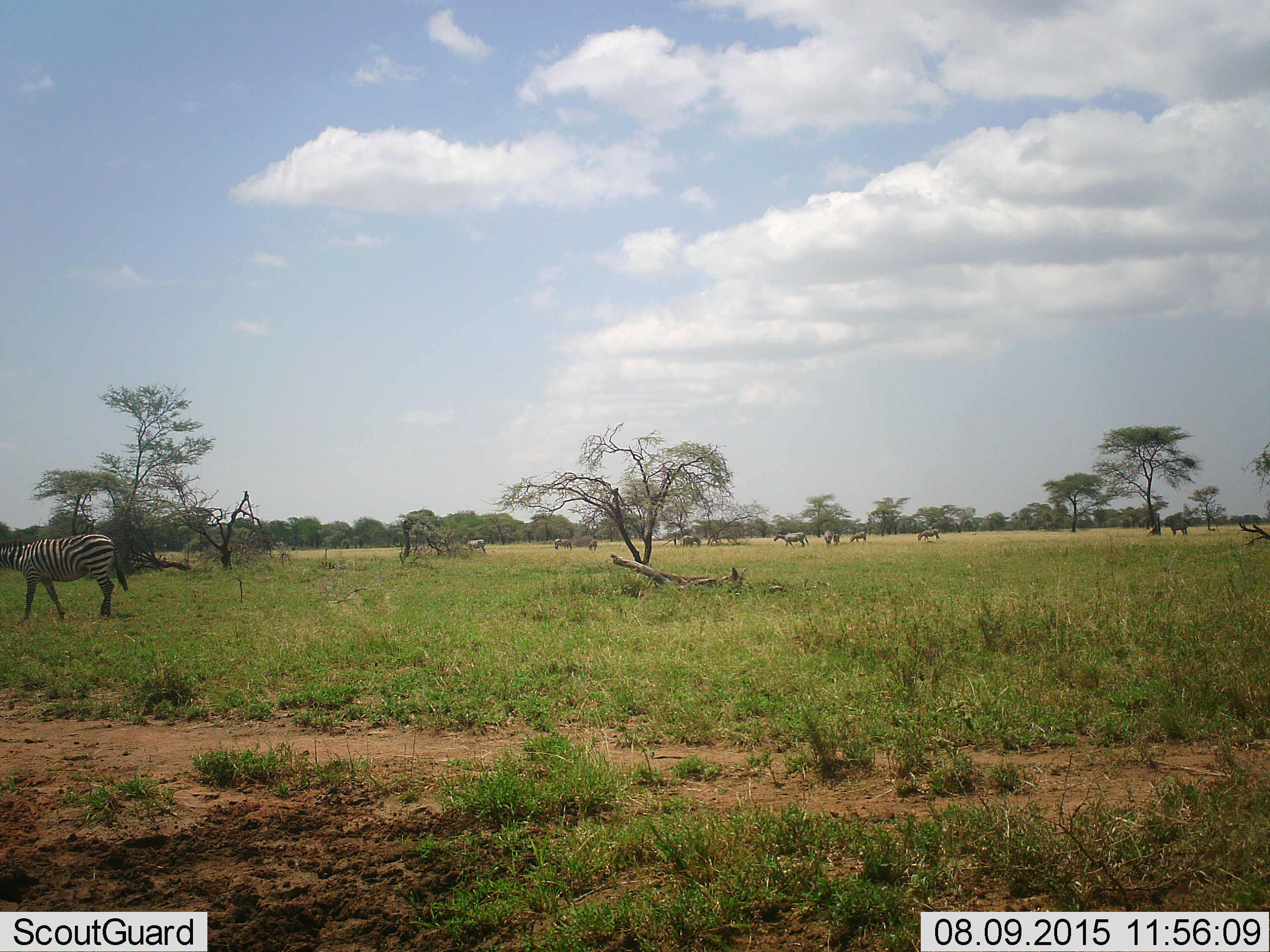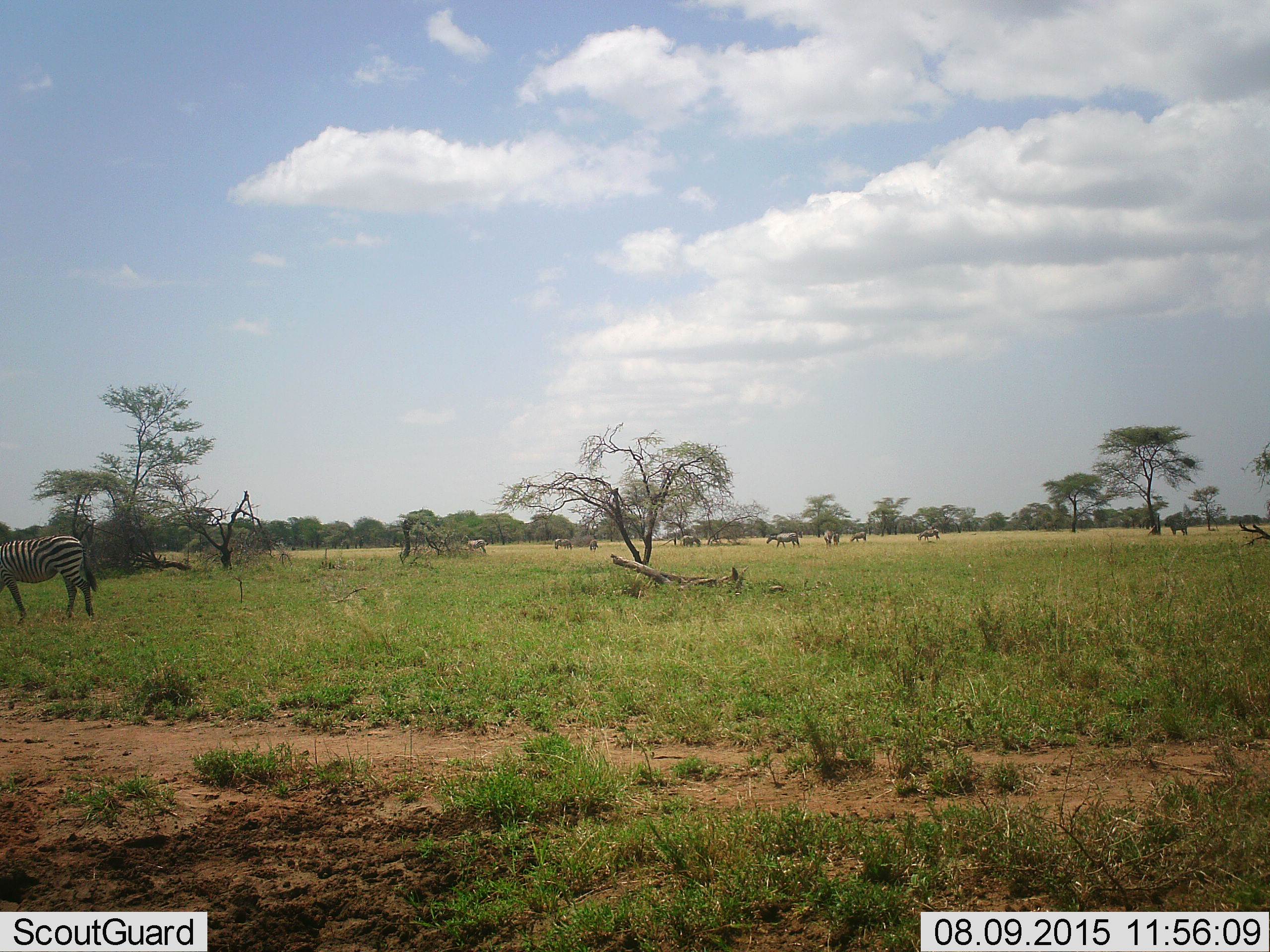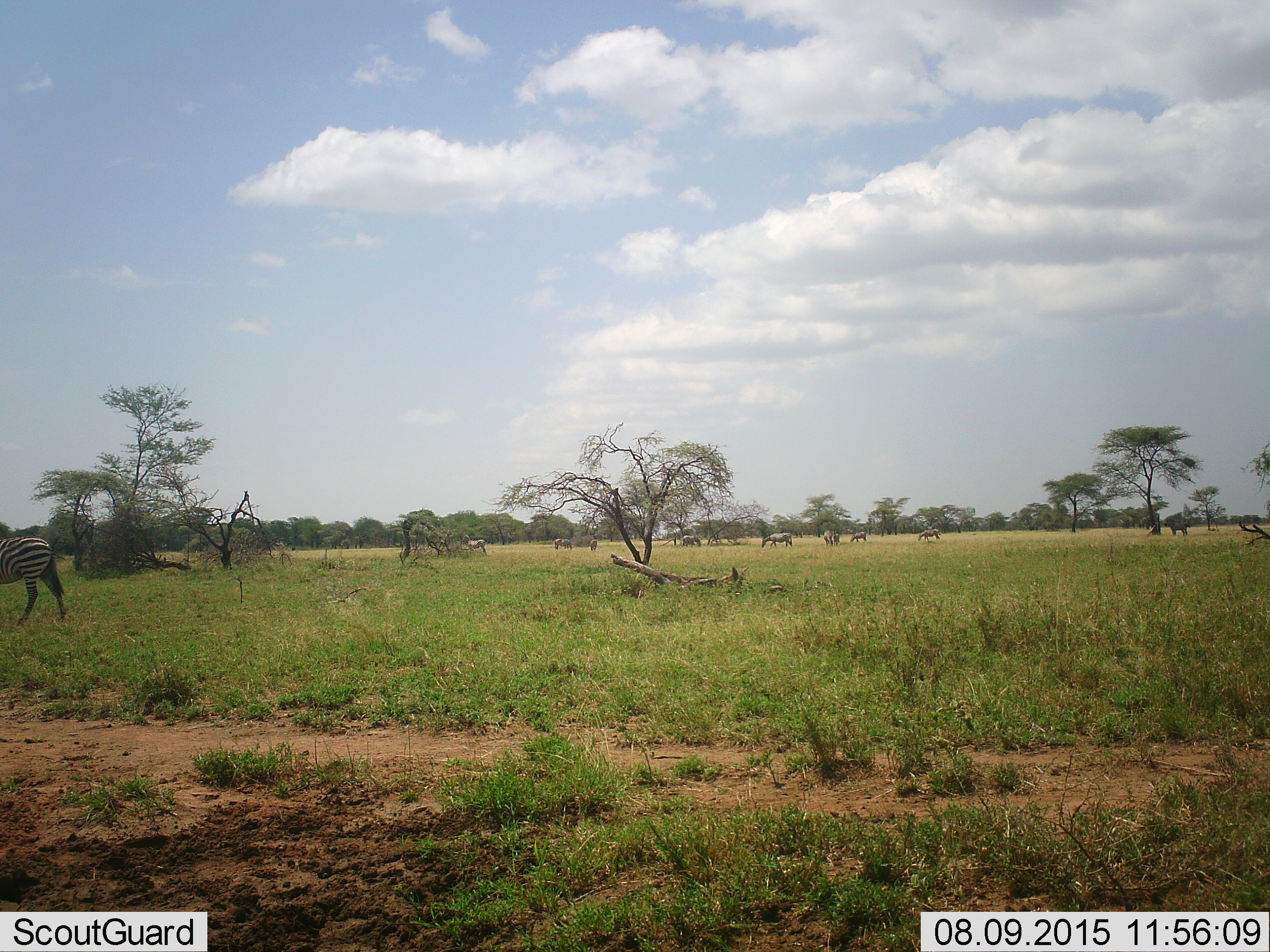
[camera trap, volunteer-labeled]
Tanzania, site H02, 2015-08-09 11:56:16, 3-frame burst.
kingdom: Animalia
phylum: Chordata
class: Mammalia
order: Perissodactyla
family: Equidae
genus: Equus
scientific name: Equus quagga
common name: plains zebra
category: zebra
Zebra (plains zebra) (Equus quagga), count 11-50. Behavior (volunteer vote fractions): standing 78%, resting 0%, moving 100%, interacting 22%. Young present (vote fraction): 22%. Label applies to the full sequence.